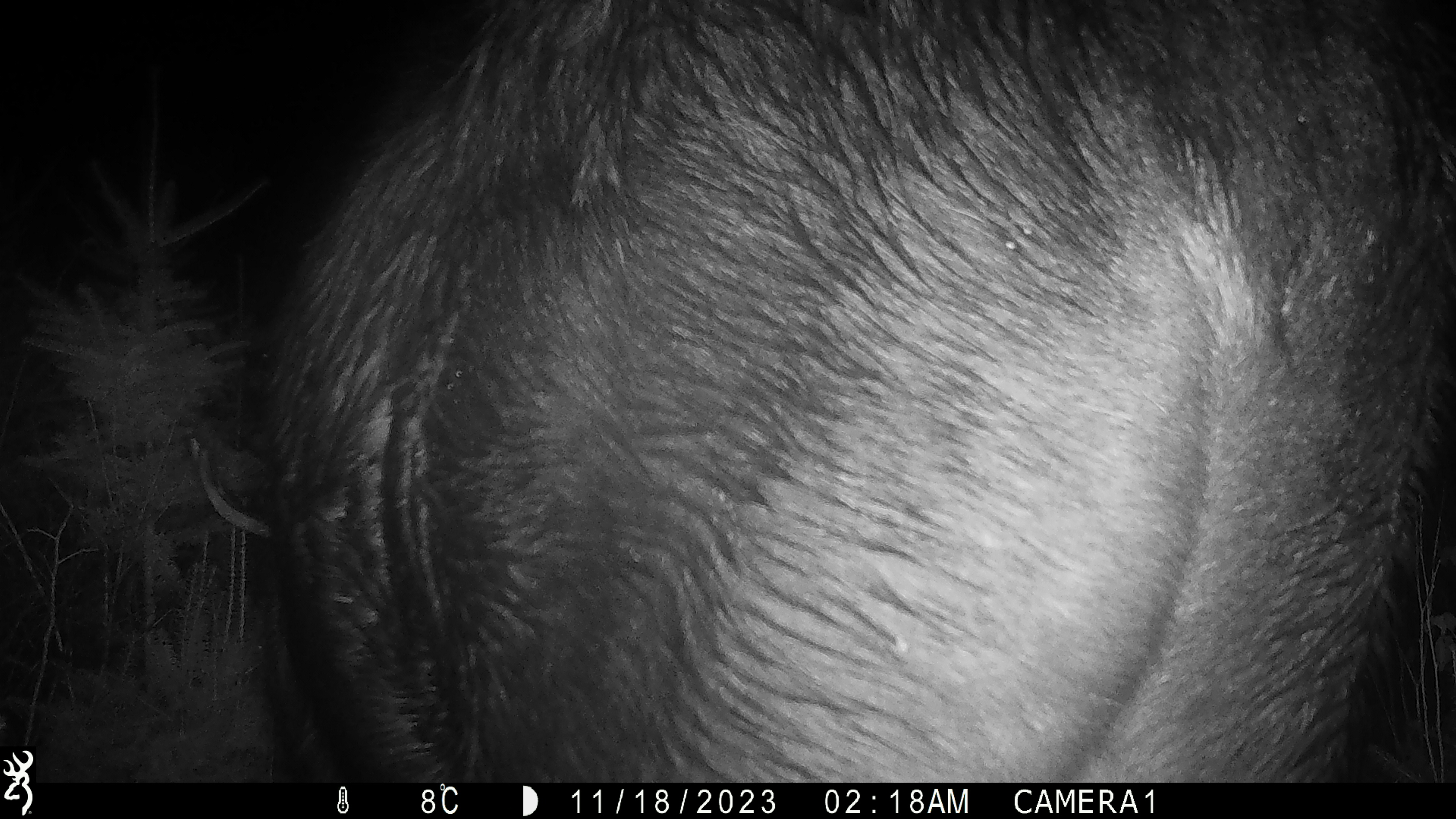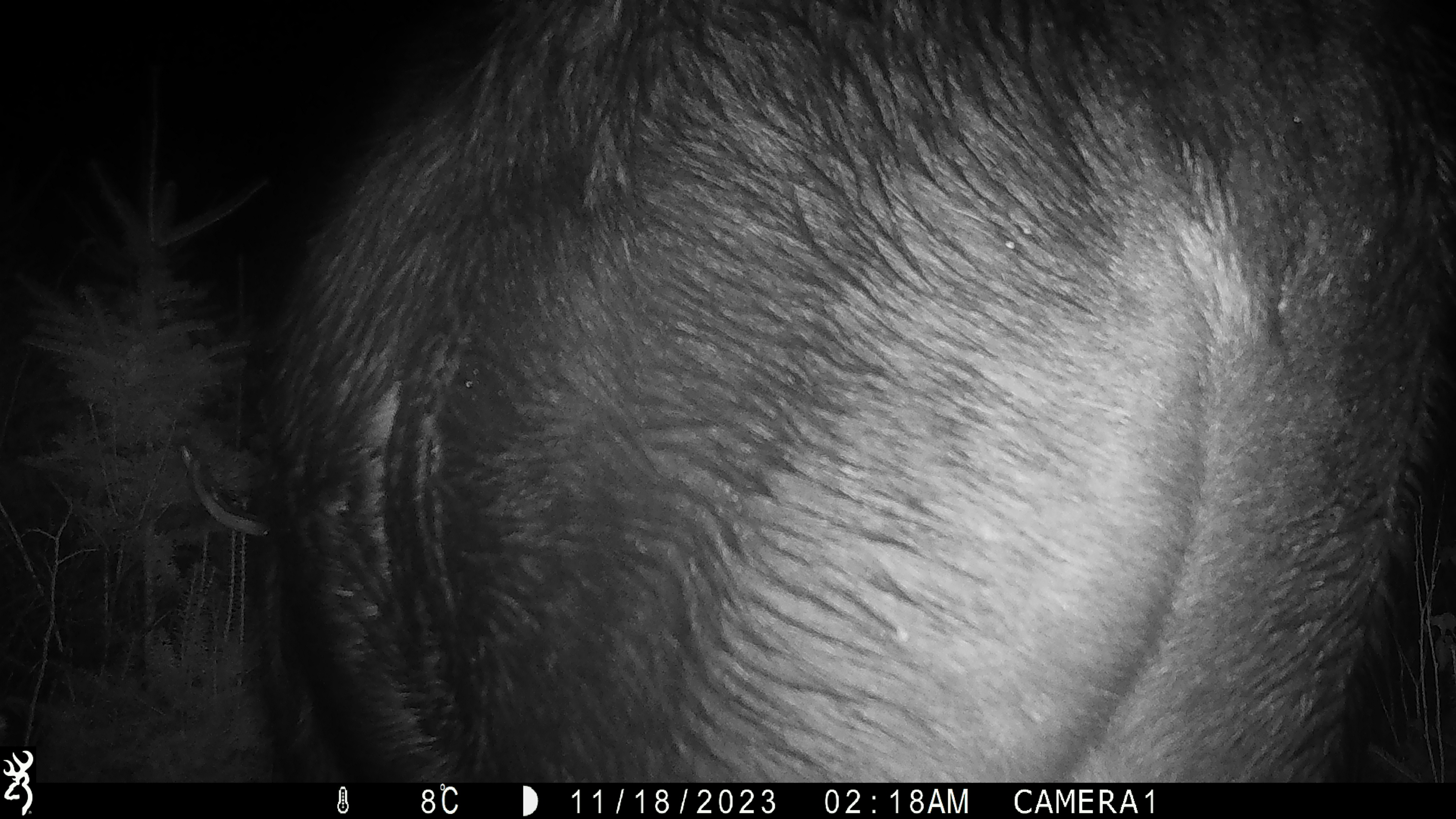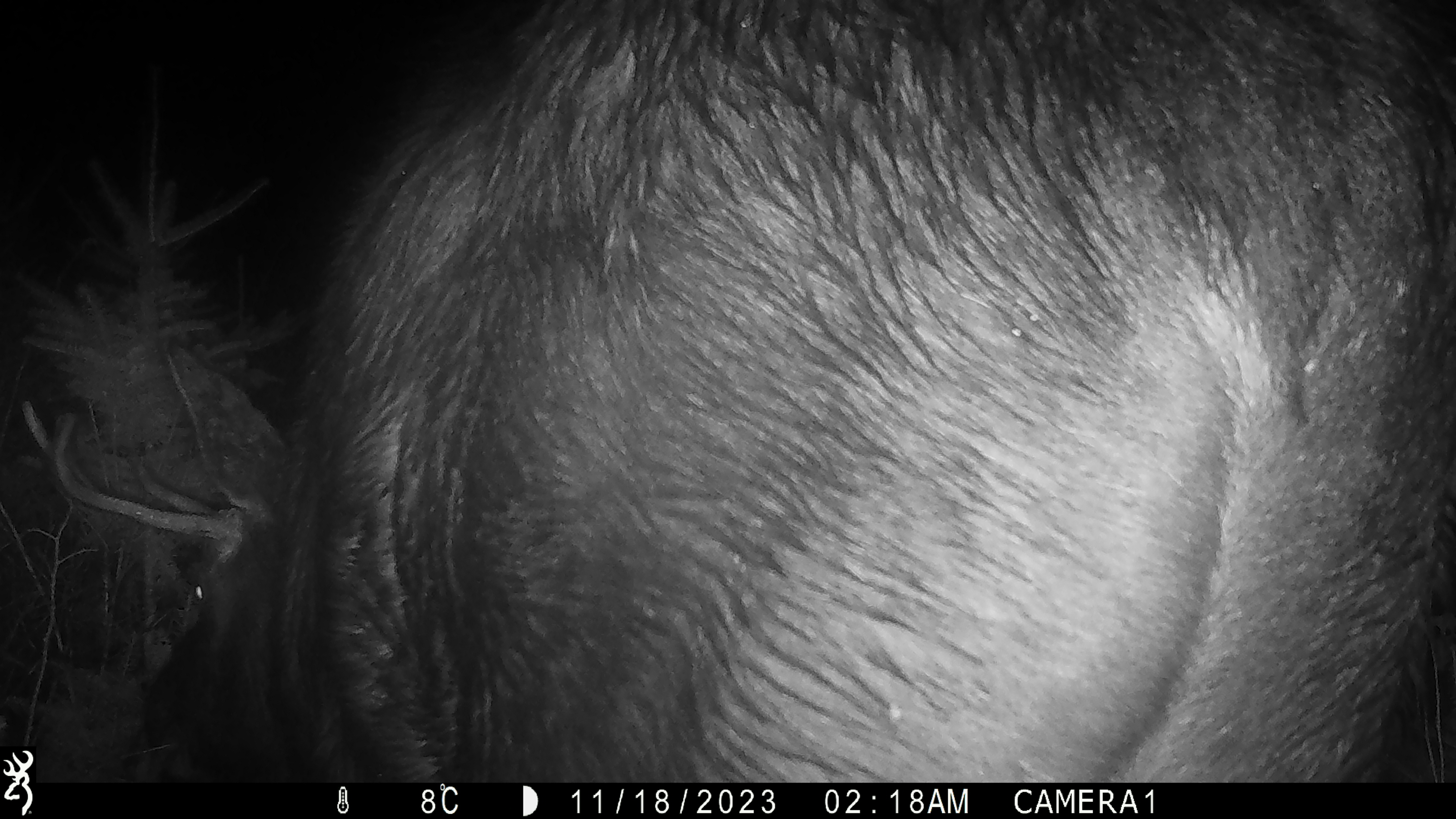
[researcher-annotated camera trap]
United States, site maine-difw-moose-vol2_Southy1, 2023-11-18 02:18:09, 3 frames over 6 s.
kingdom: Animalia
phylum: Chordata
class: Mammalia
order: Artiodactyla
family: Cervidae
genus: Alces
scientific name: Alces alces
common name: moose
Moose (Alces alces).